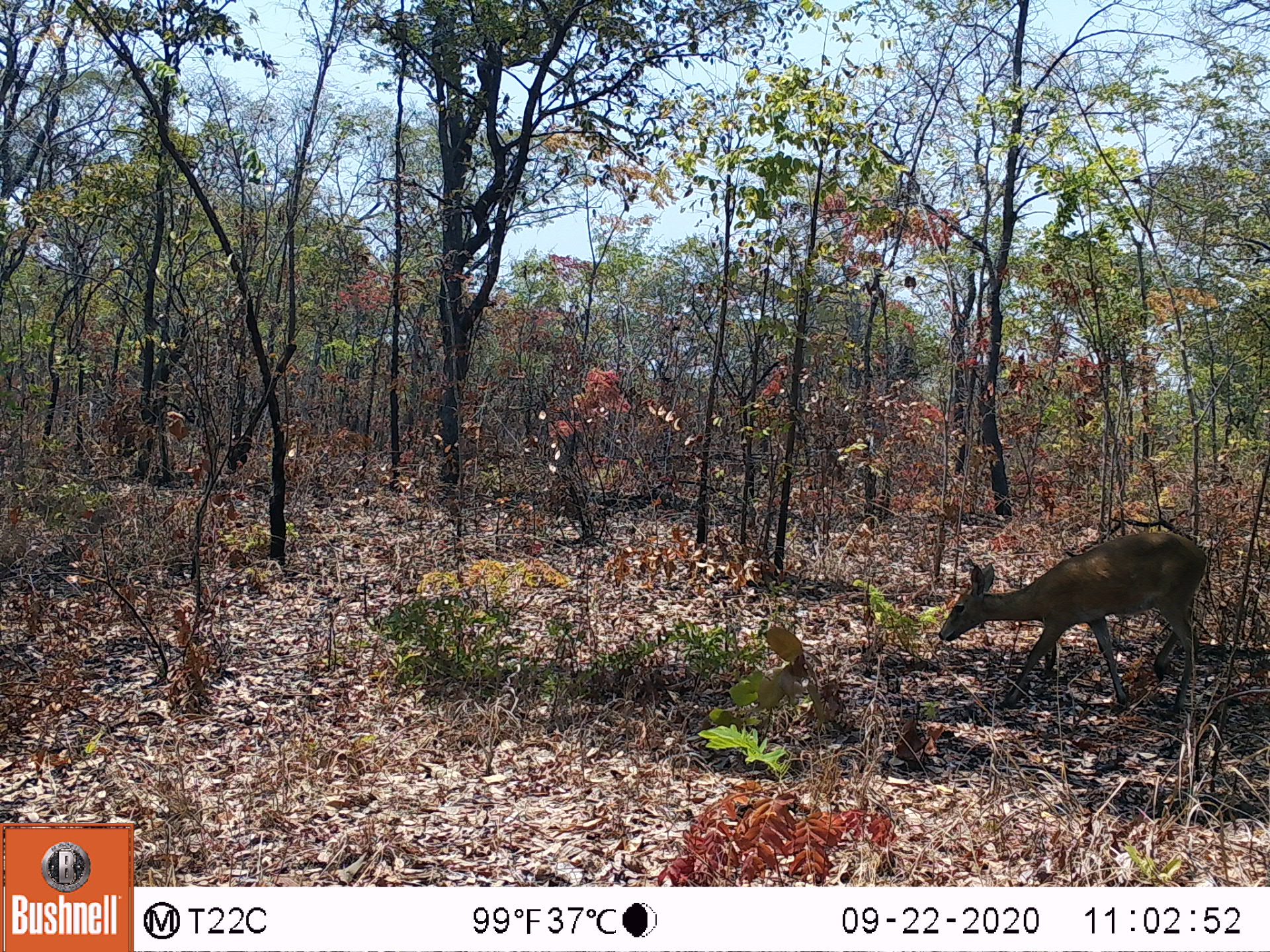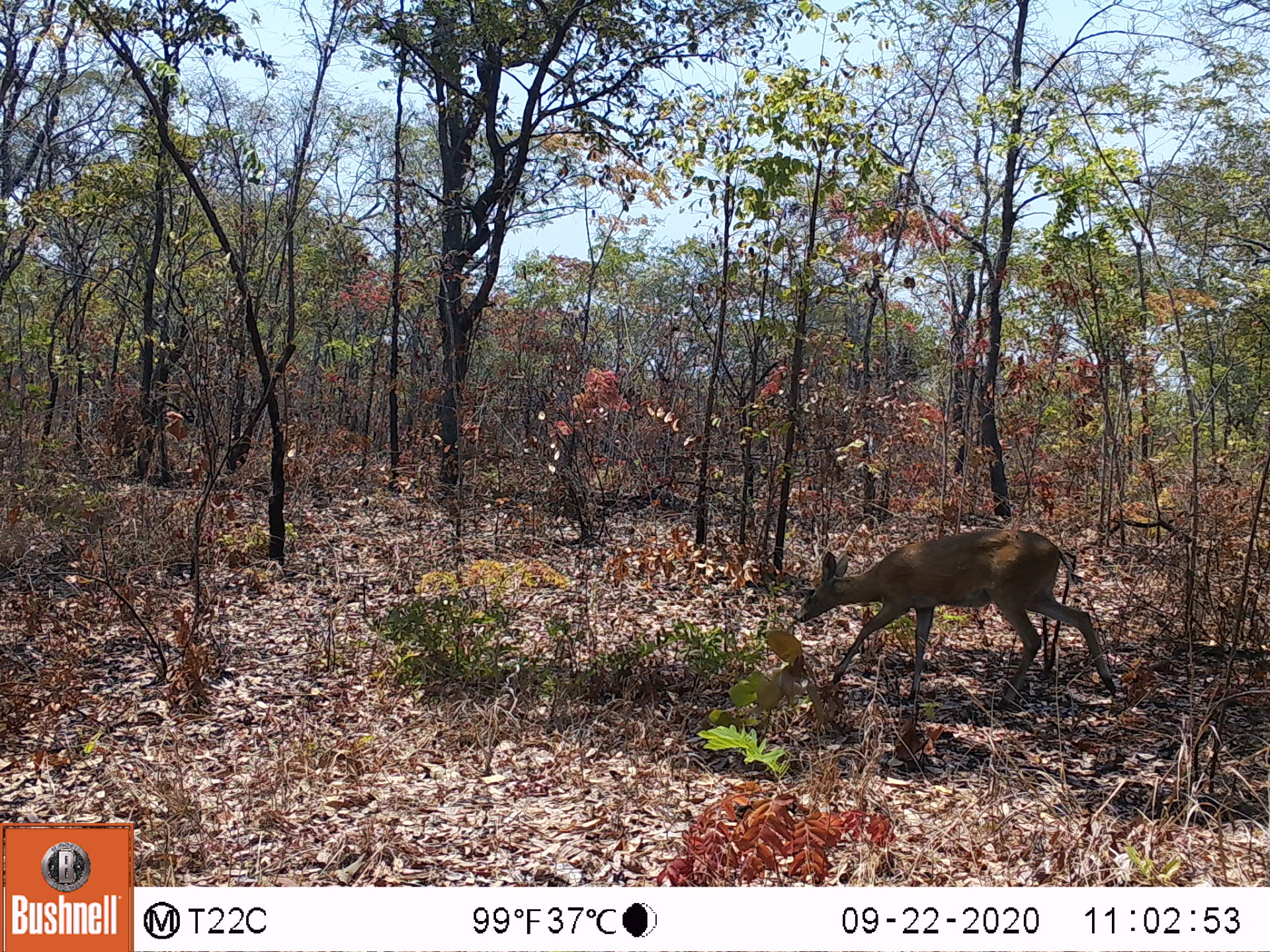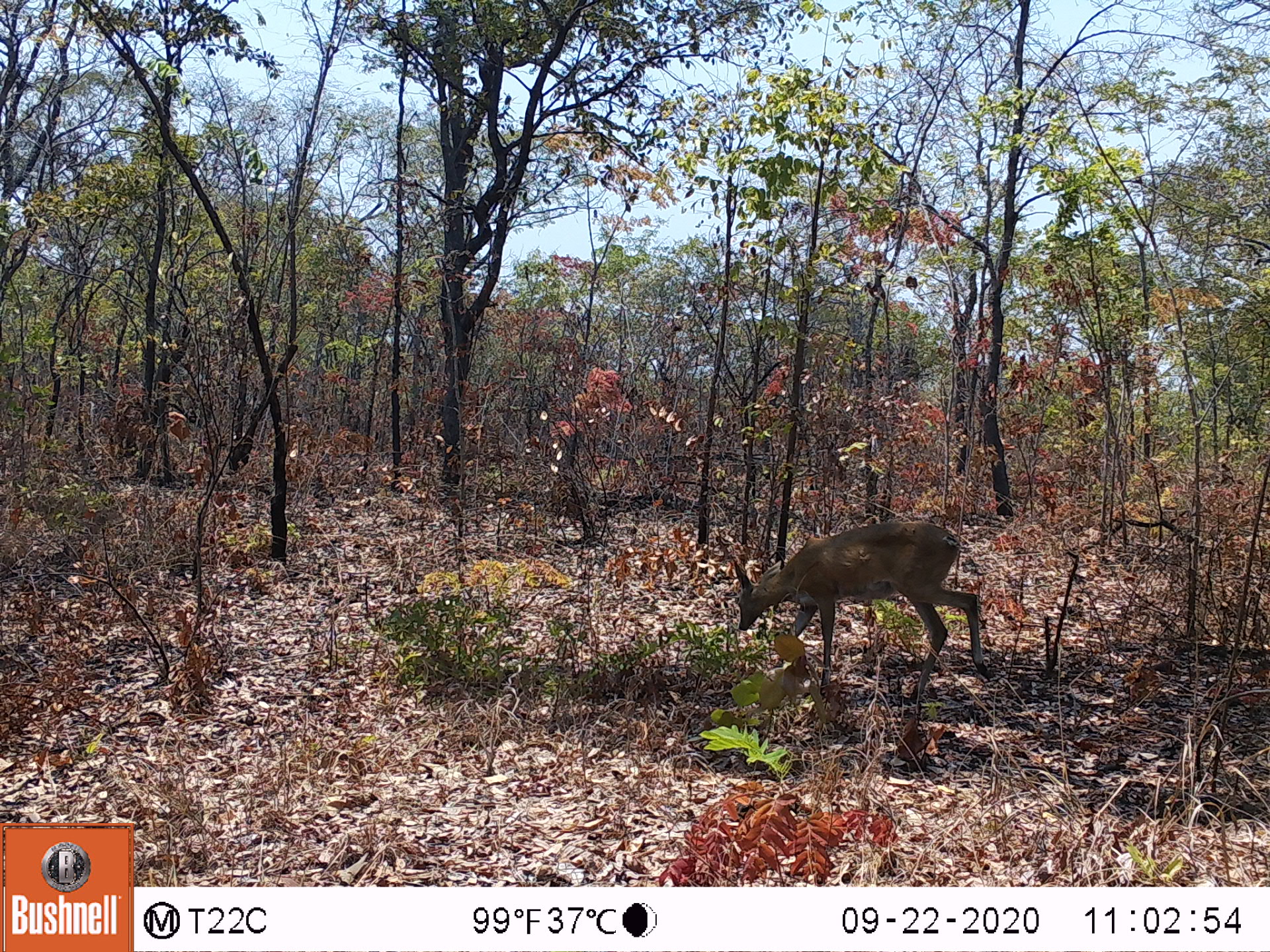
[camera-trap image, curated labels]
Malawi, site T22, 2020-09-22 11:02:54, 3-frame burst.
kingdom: Animalia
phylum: Chordata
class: Mammalia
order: Artiodactyla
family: Bovidae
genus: Sylvicapra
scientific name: Sylvicapra grimmia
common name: common duiker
Common duiker (Sylvicapra grimmia), count 1.